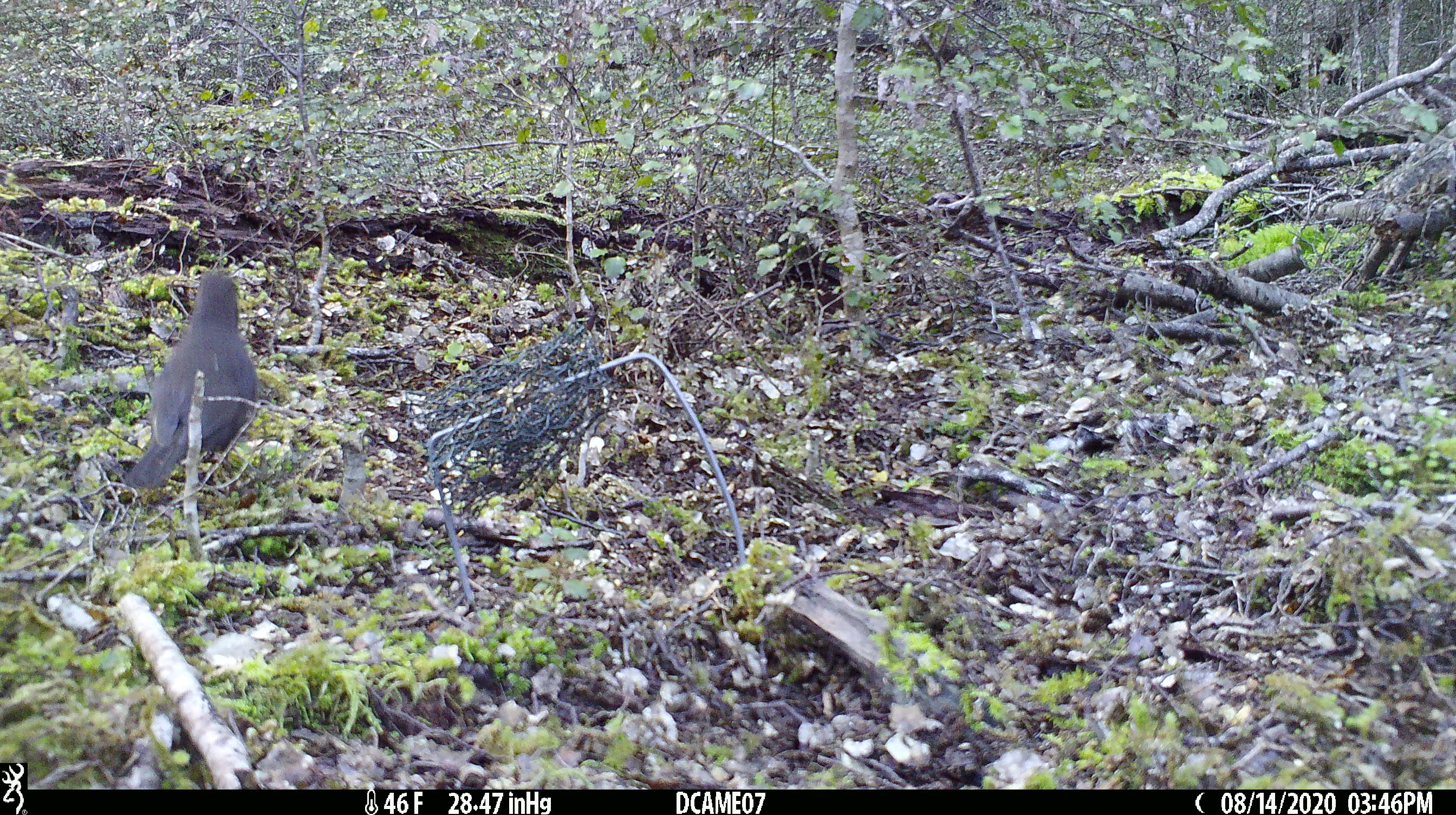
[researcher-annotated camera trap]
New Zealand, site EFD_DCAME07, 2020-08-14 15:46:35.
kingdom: Animalia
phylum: Chordata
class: Aves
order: Passeriformes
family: Turdidae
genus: Turdus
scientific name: Turdus merula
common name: eurasian blackbird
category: blackbird